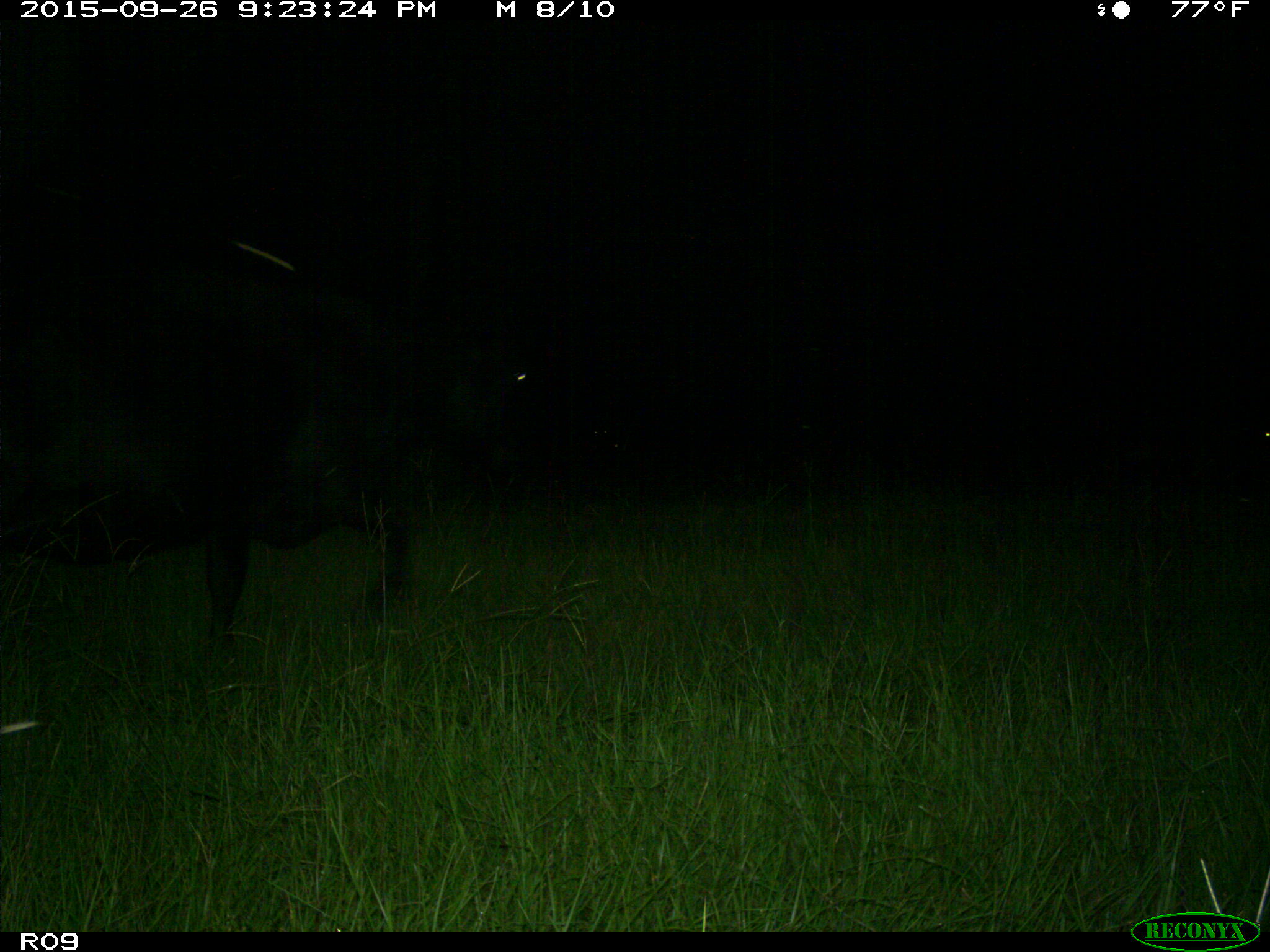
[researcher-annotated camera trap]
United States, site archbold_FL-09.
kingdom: Animalia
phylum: Chordata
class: Mammalia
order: Artiodactyla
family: Bovidae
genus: Bos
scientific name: Bos taurus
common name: domestic cow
Bos taurus (domestic cow).